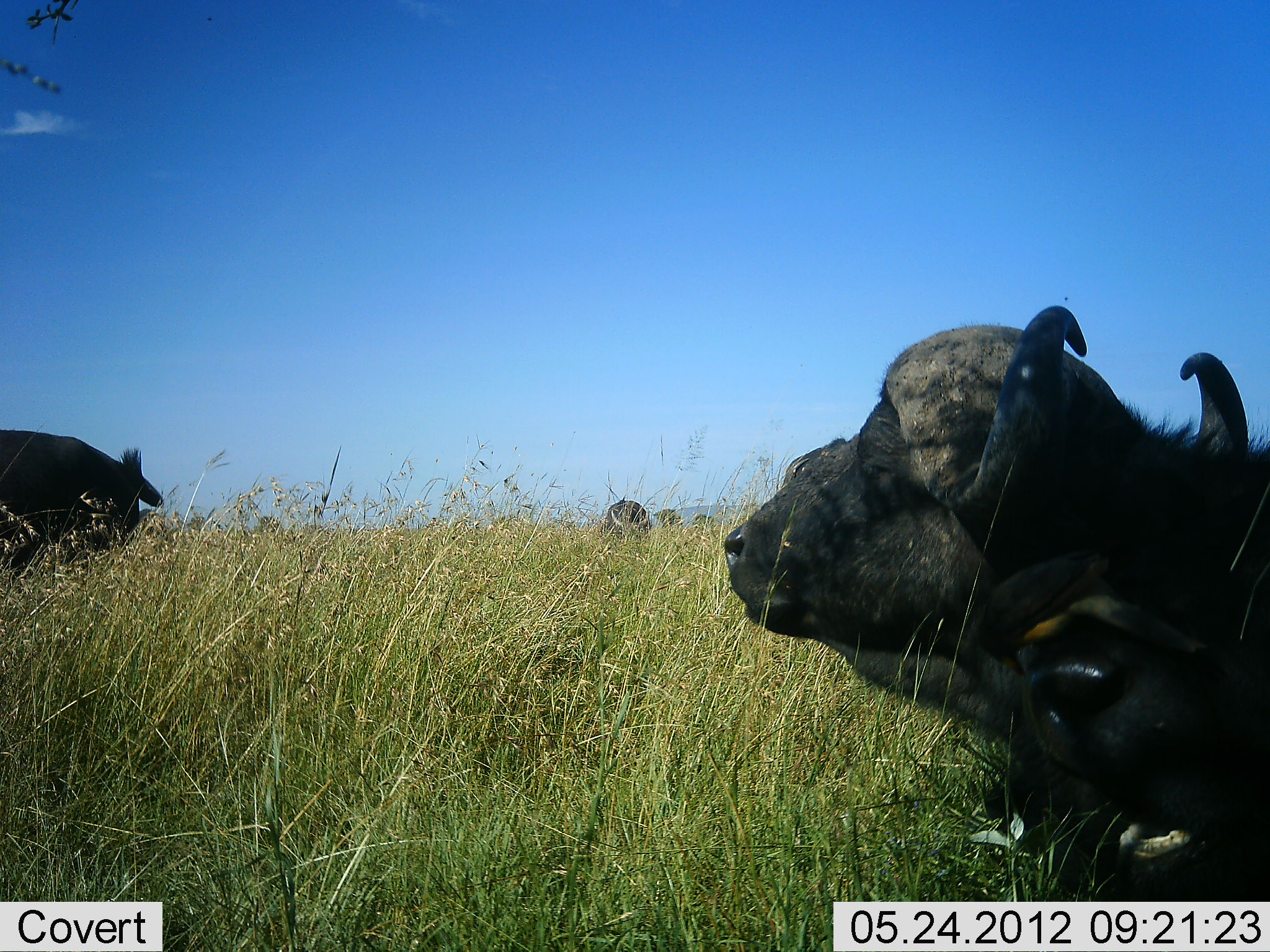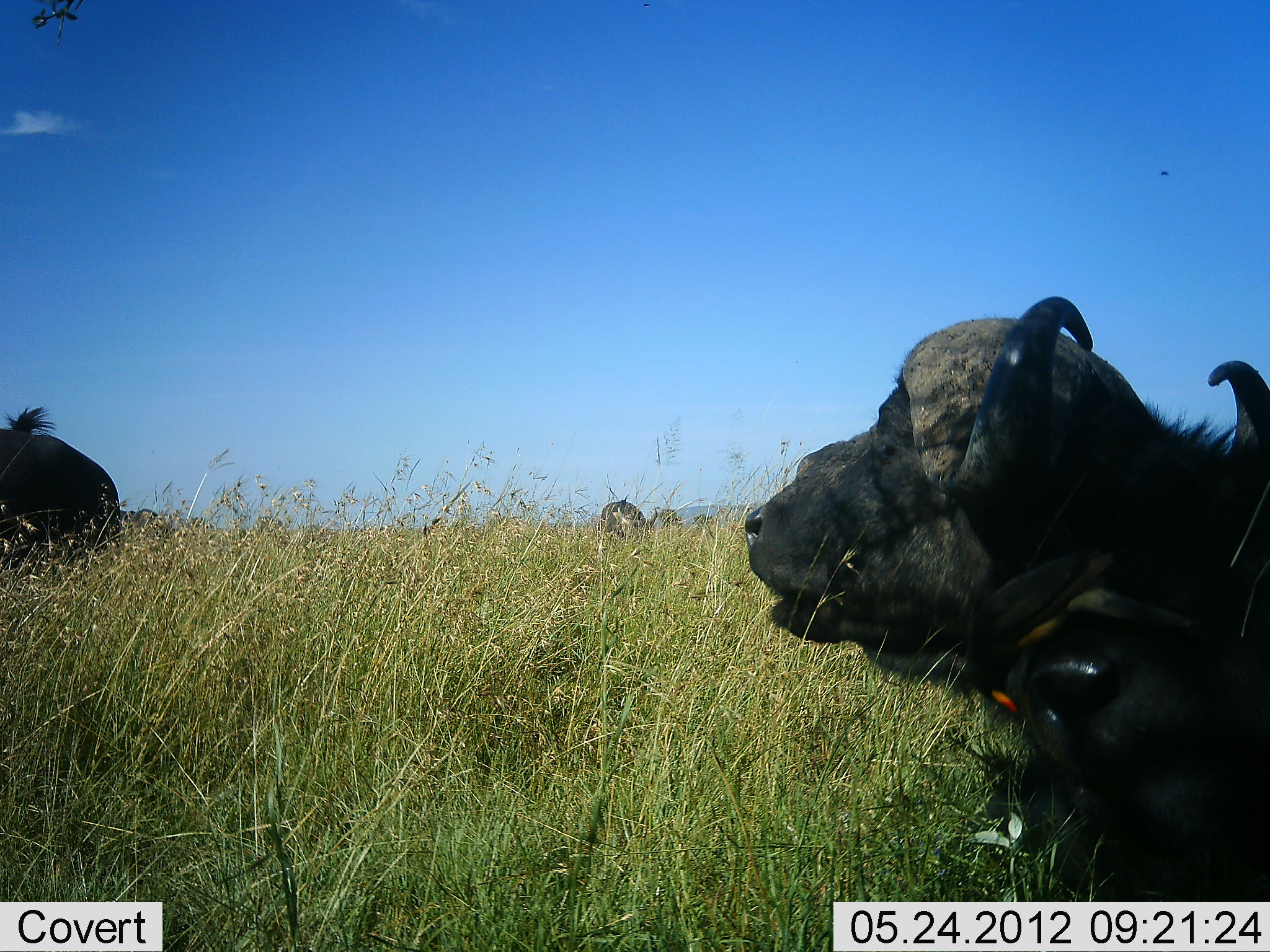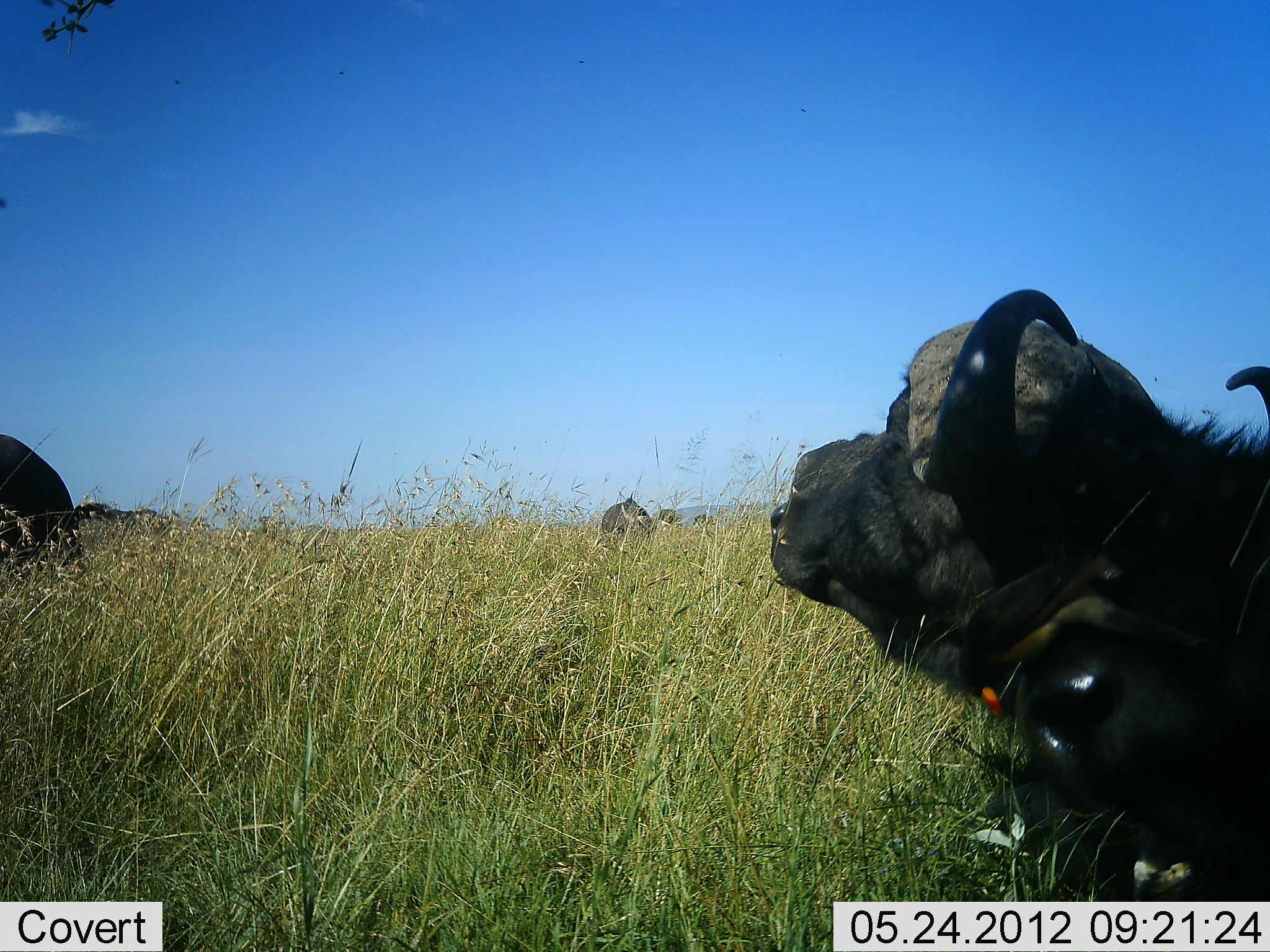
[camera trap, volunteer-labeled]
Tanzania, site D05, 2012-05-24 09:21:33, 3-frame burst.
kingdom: Animalia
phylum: Chordata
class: Mammalia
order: Artiodactyla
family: Bovidae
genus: Syncerus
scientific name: Syncerus caffer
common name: cape buffalo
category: buffalo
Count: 4.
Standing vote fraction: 33%.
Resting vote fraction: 83%.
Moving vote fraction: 42%.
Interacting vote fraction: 0%.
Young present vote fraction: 8%.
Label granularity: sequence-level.